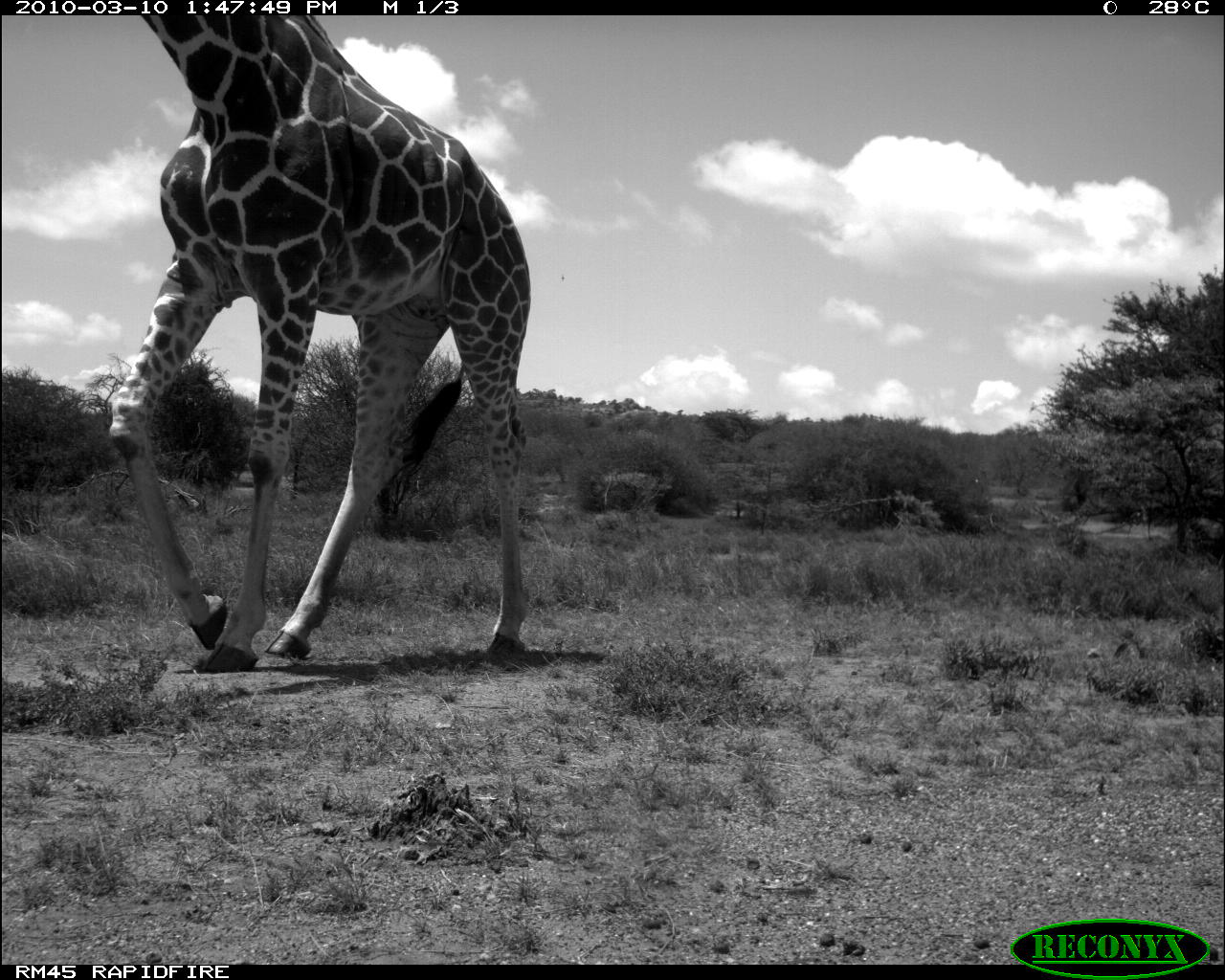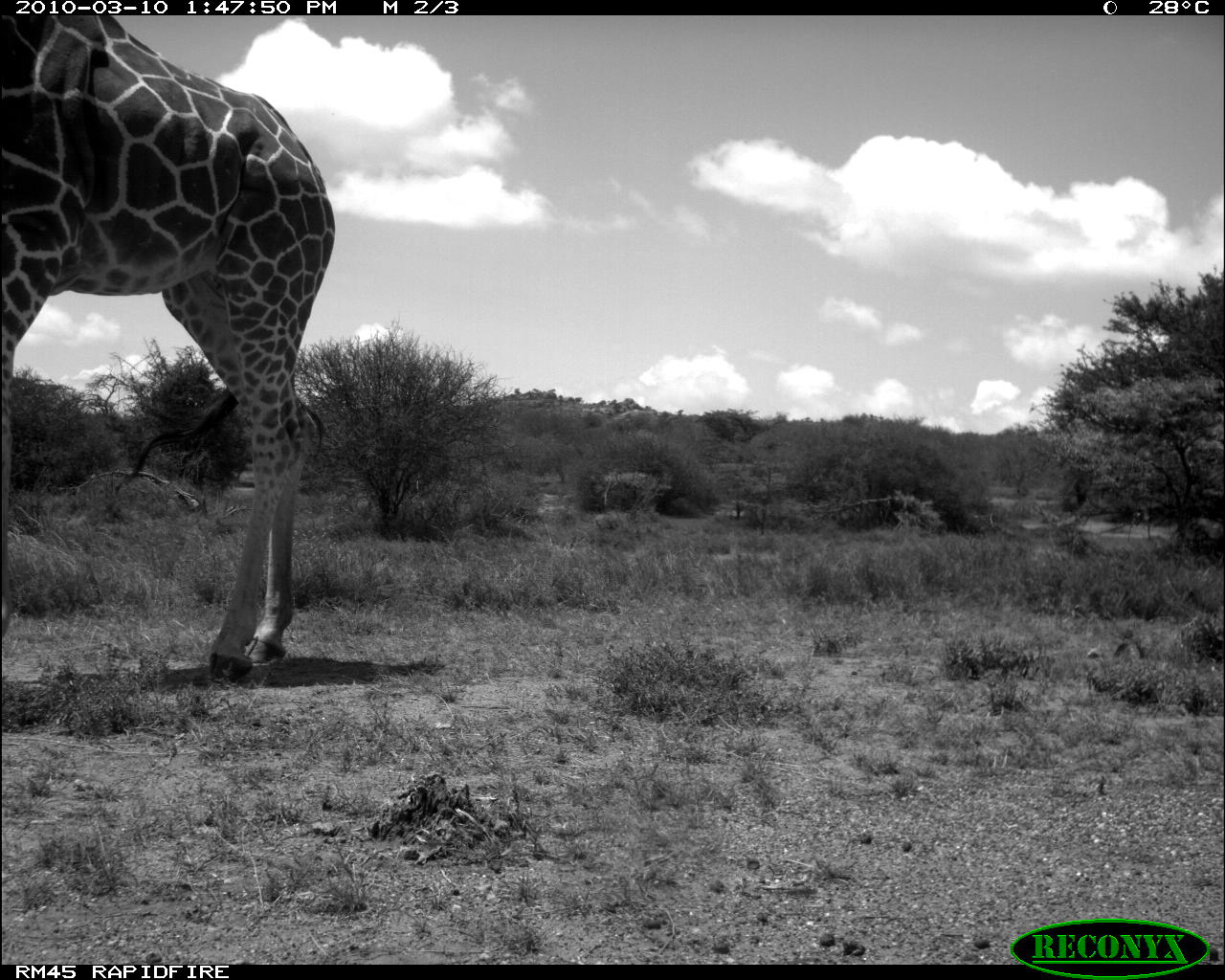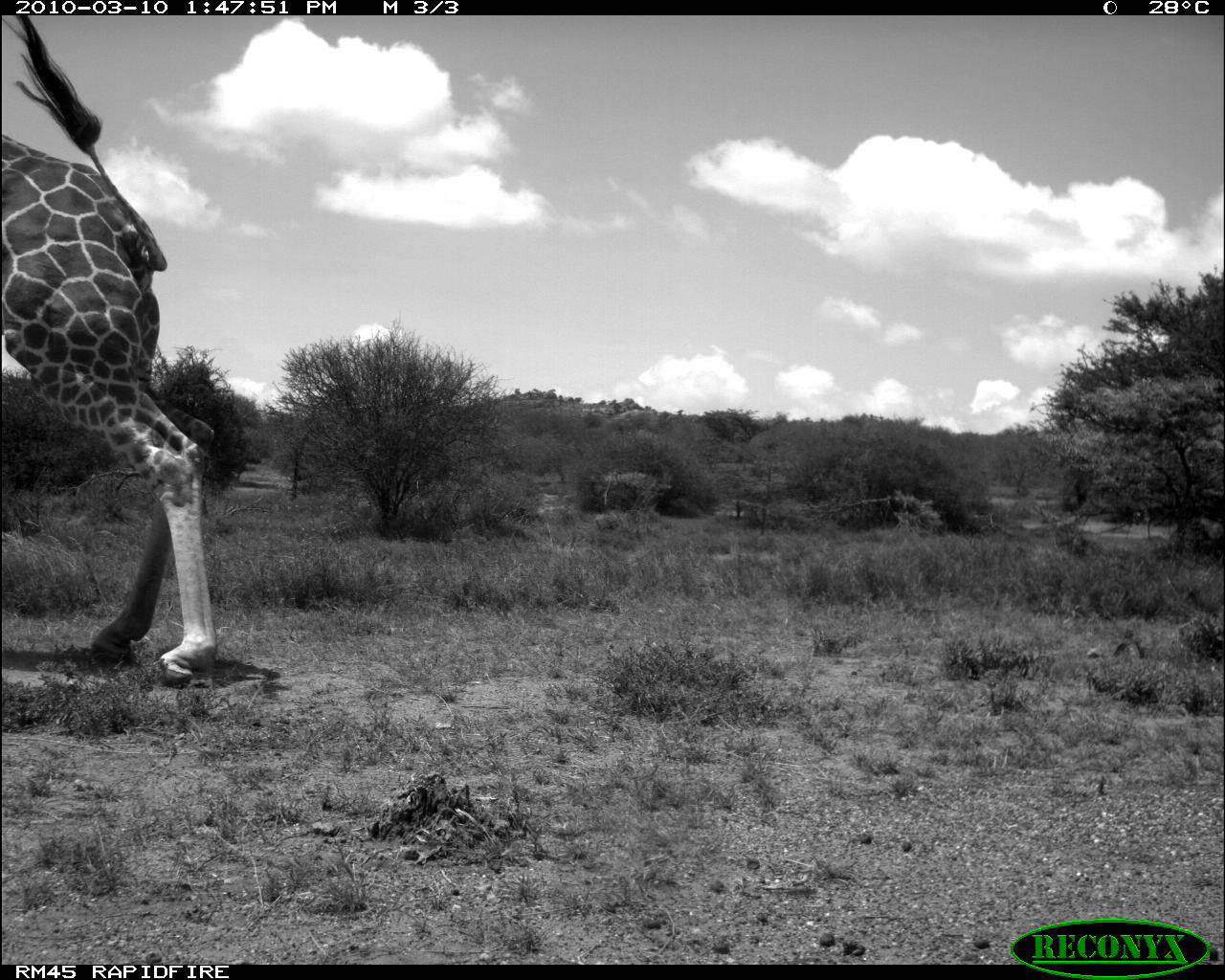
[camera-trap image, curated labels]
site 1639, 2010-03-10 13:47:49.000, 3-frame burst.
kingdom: Animalia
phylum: Chordata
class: Mammalia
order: Artiodactyla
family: Giraffidae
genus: Giraffa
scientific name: Giraffa camelopardalis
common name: giraffe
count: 1